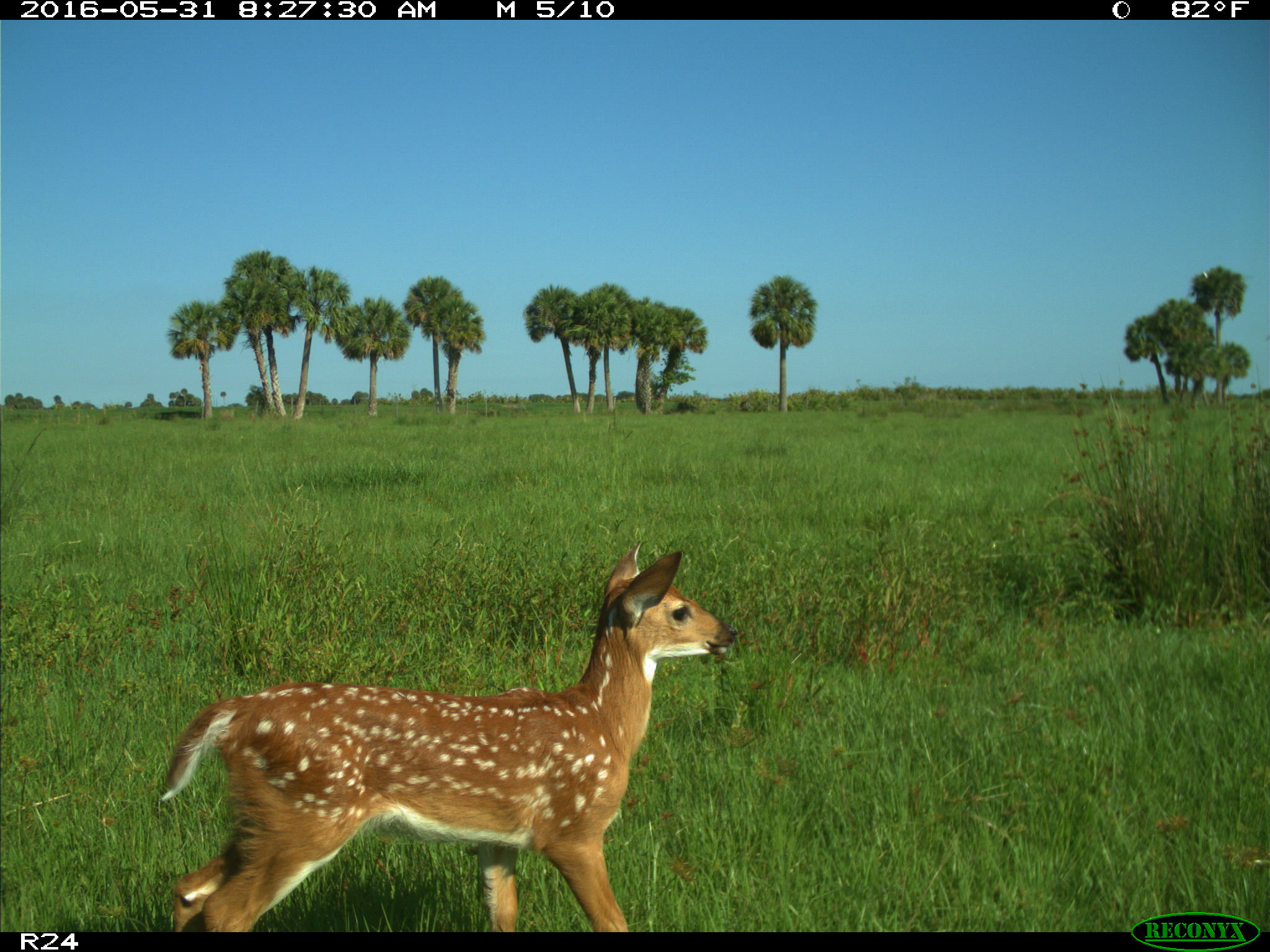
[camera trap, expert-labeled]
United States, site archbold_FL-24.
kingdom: Animalia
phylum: Chordata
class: Mammalia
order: Artiodactyla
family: Cervidae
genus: Odocoileus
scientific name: Odocoileus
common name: deer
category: unidentified deer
Unidentified deer (deer) (Odocoileus).